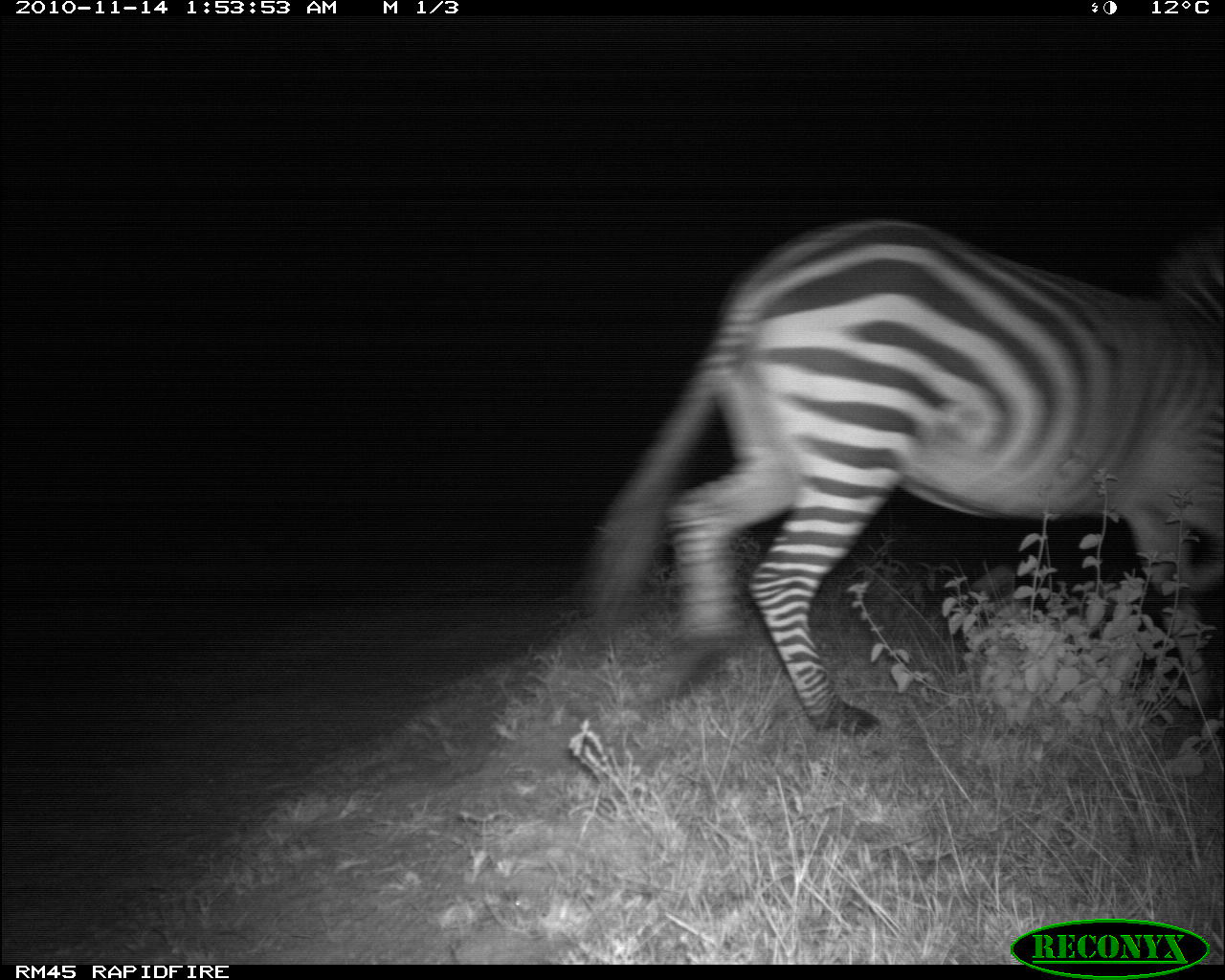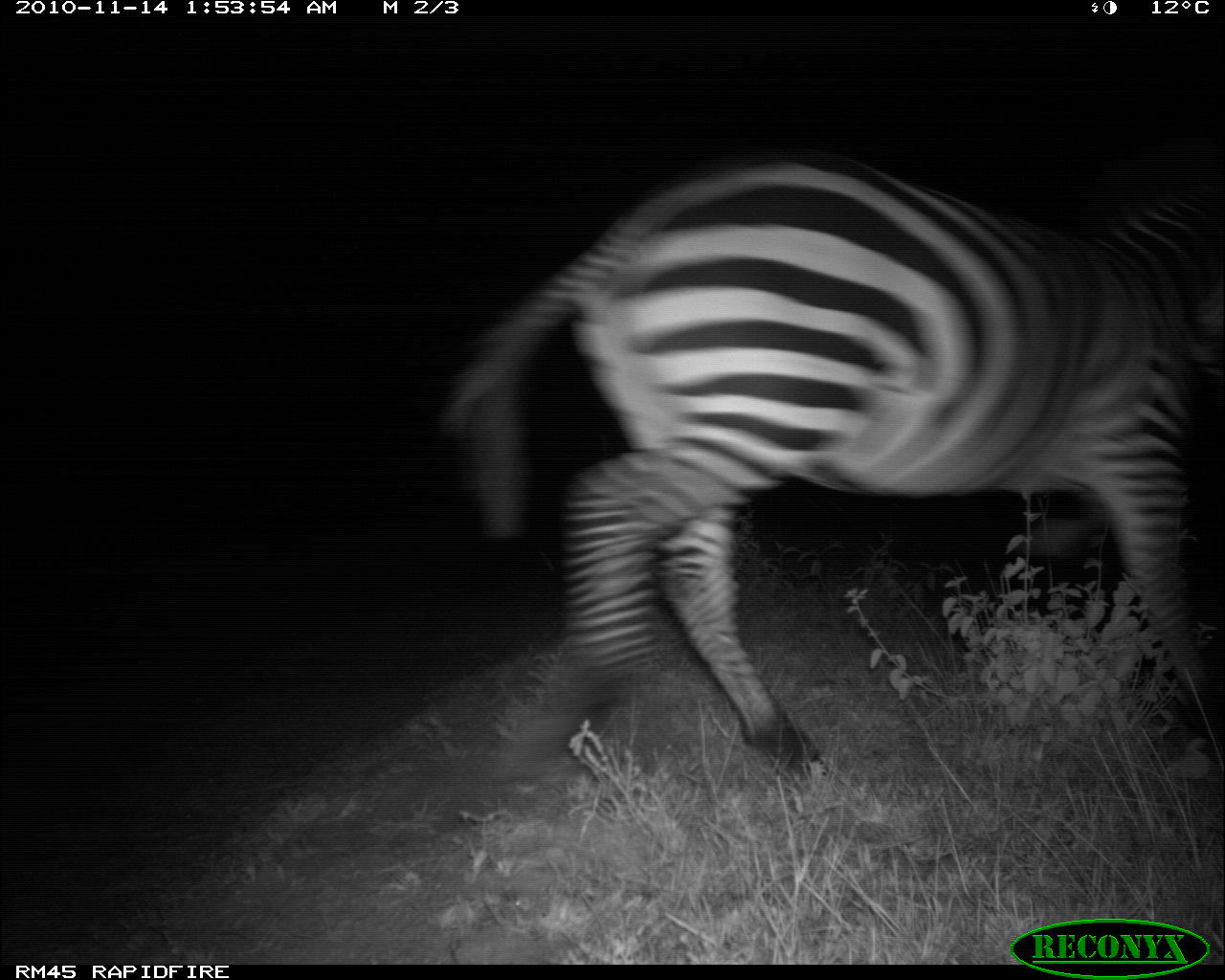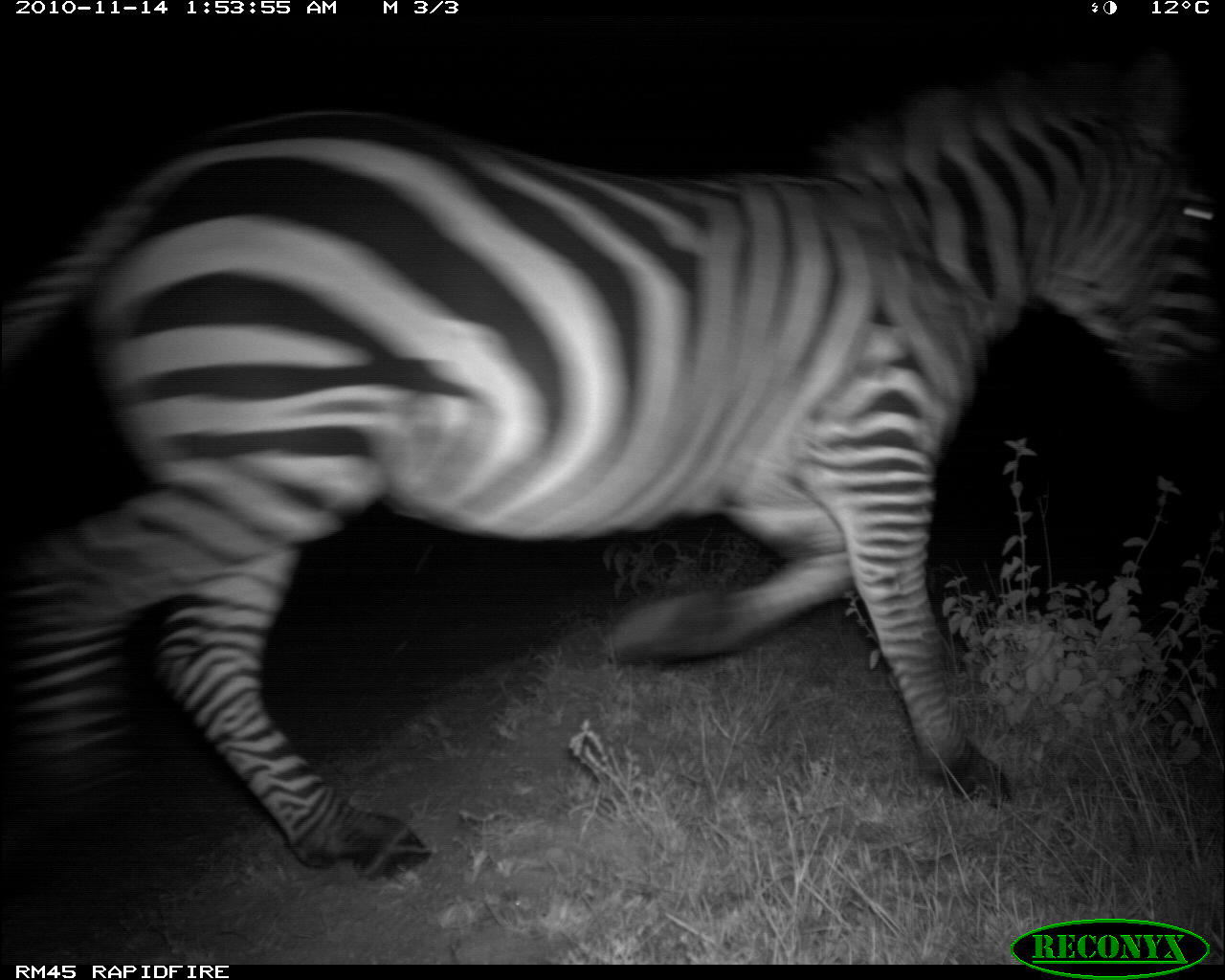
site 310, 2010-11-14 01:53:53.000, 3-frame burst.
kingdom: Animalia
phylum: Chordata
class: Mammalia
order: Perissodactyla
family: Equidae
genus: Equus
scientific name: Equus quagga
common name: plains zebra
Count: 1.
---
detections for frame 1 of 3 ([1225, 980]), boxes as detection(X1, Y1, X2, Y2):
equus quagga: detection(589, 214, 1224, 740)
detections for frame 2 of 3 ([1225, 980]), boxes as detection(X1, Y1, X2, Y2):
equus quagga: detection(440, 145, 1225, 782)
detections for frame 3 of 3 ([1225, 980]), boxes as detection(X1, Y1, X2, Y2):
equus quagga: detection(0, 45, 1225, 879)